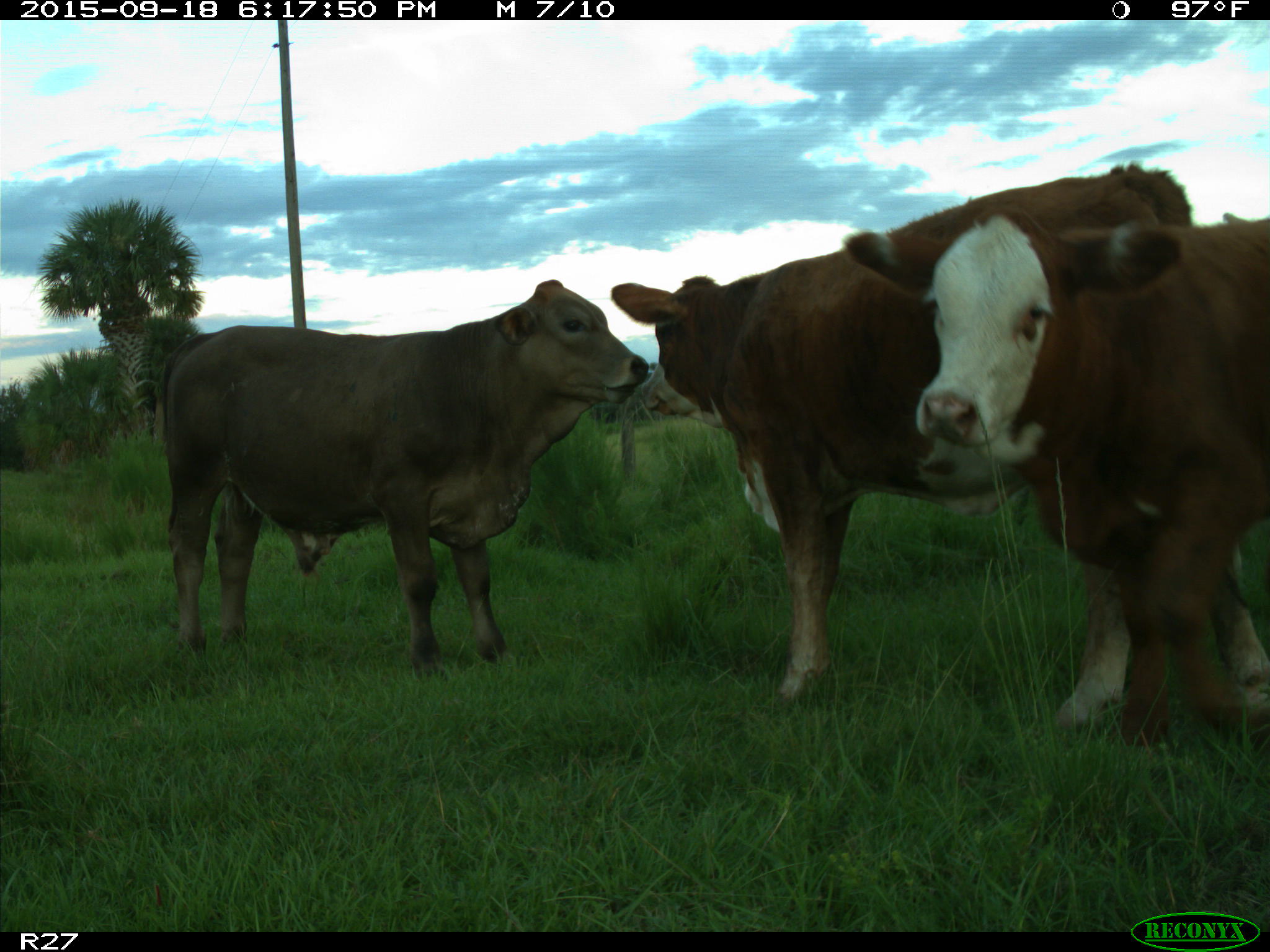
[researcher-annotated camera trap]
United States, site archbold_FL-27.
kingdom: Animalia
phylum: Chordata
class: Mammalia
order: Artiodactyla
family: Bovidae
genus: Bos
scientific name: Bos taurus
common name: domestic cow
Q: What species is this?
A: Bos taurus (domestic cow).